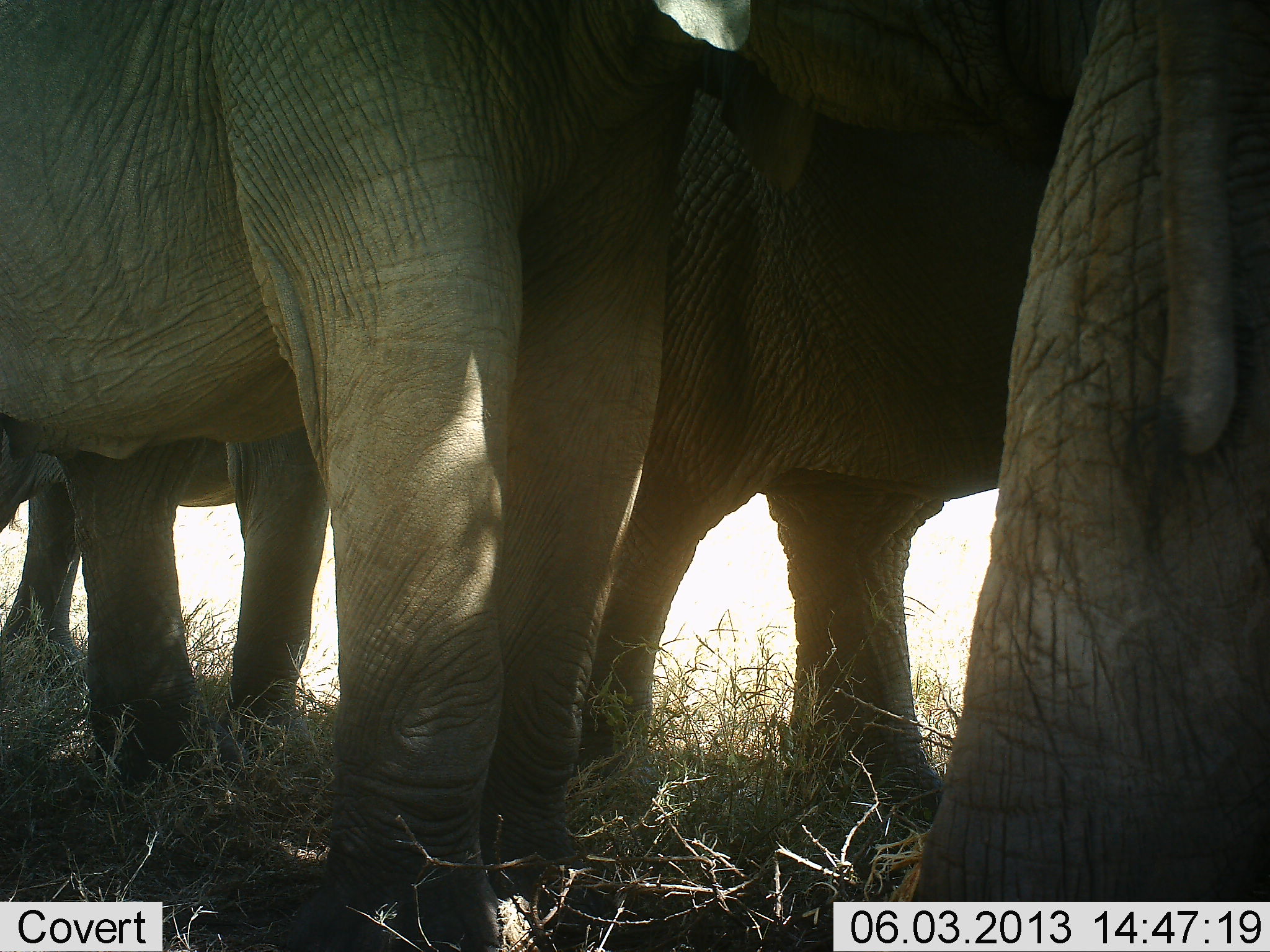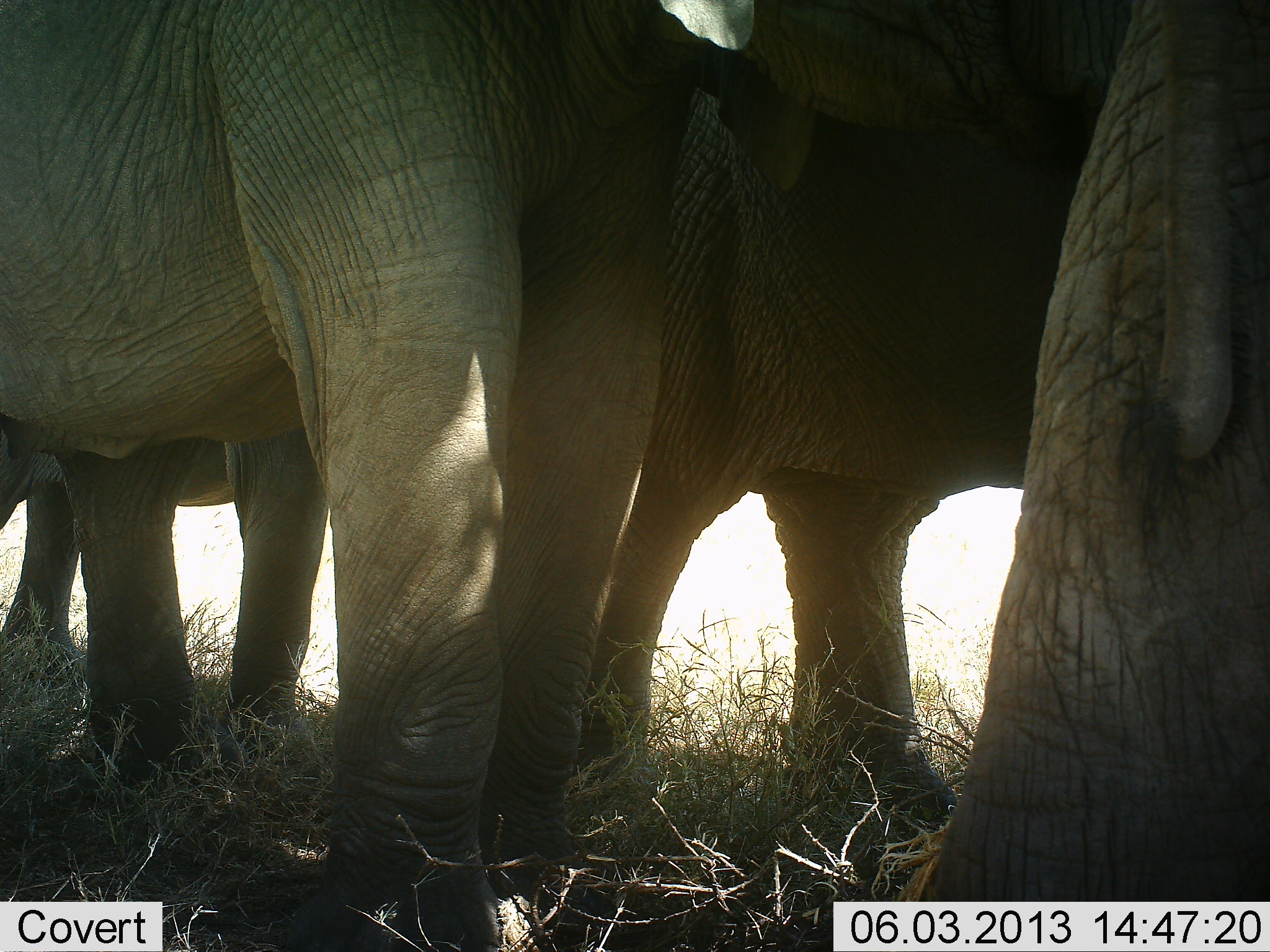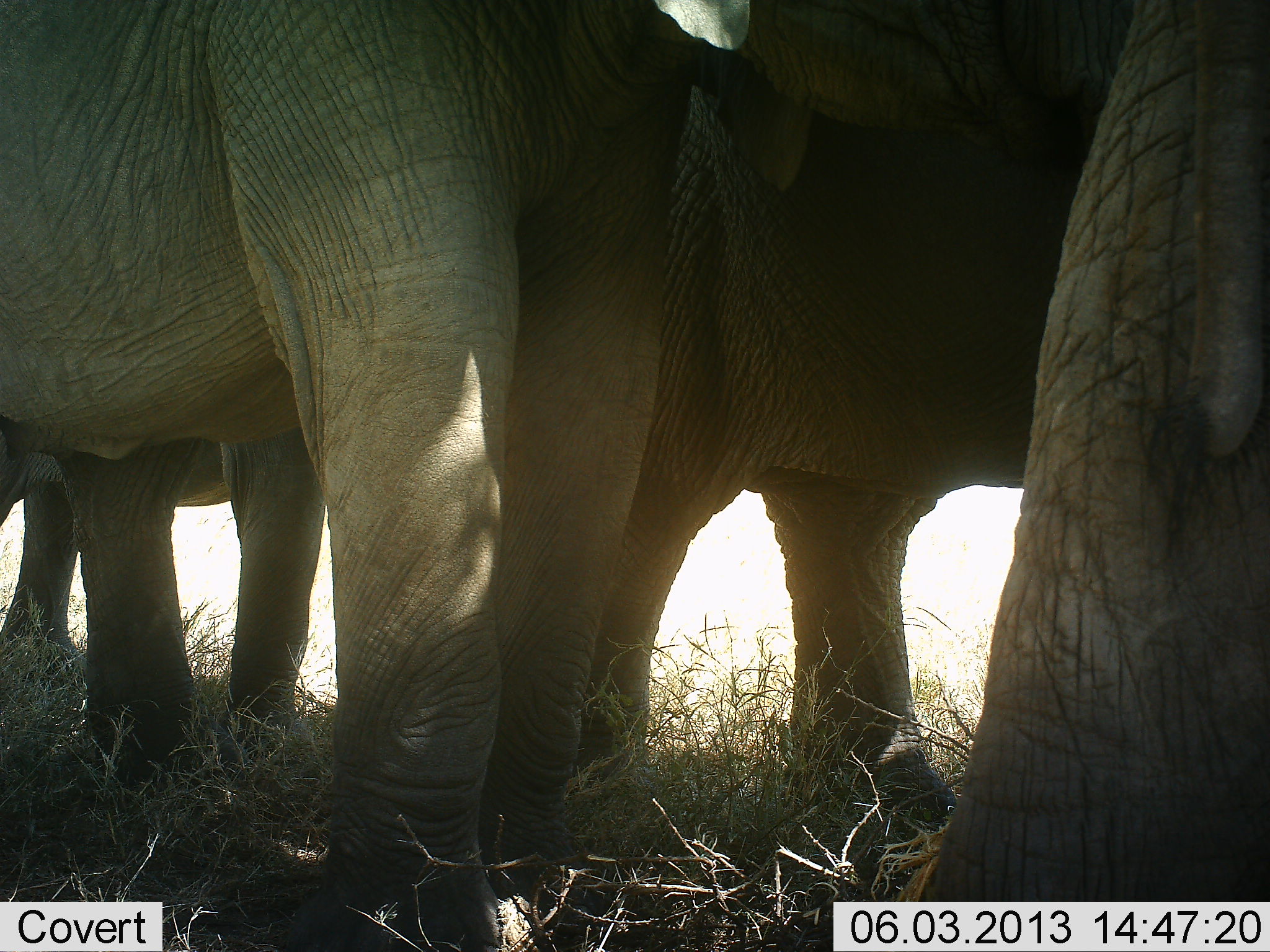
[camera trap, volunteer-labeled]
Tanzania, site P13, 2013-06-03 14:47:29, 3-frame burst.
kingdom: Animalia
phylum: Chordata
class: Mammalia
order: Proboscidea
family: Elephantidae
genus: Loxodonta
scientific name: Loxodonta africana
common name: african bush elephant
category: elephant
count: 4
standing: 88%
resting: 4%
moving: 8%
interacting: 4%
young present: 0%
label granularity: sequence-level